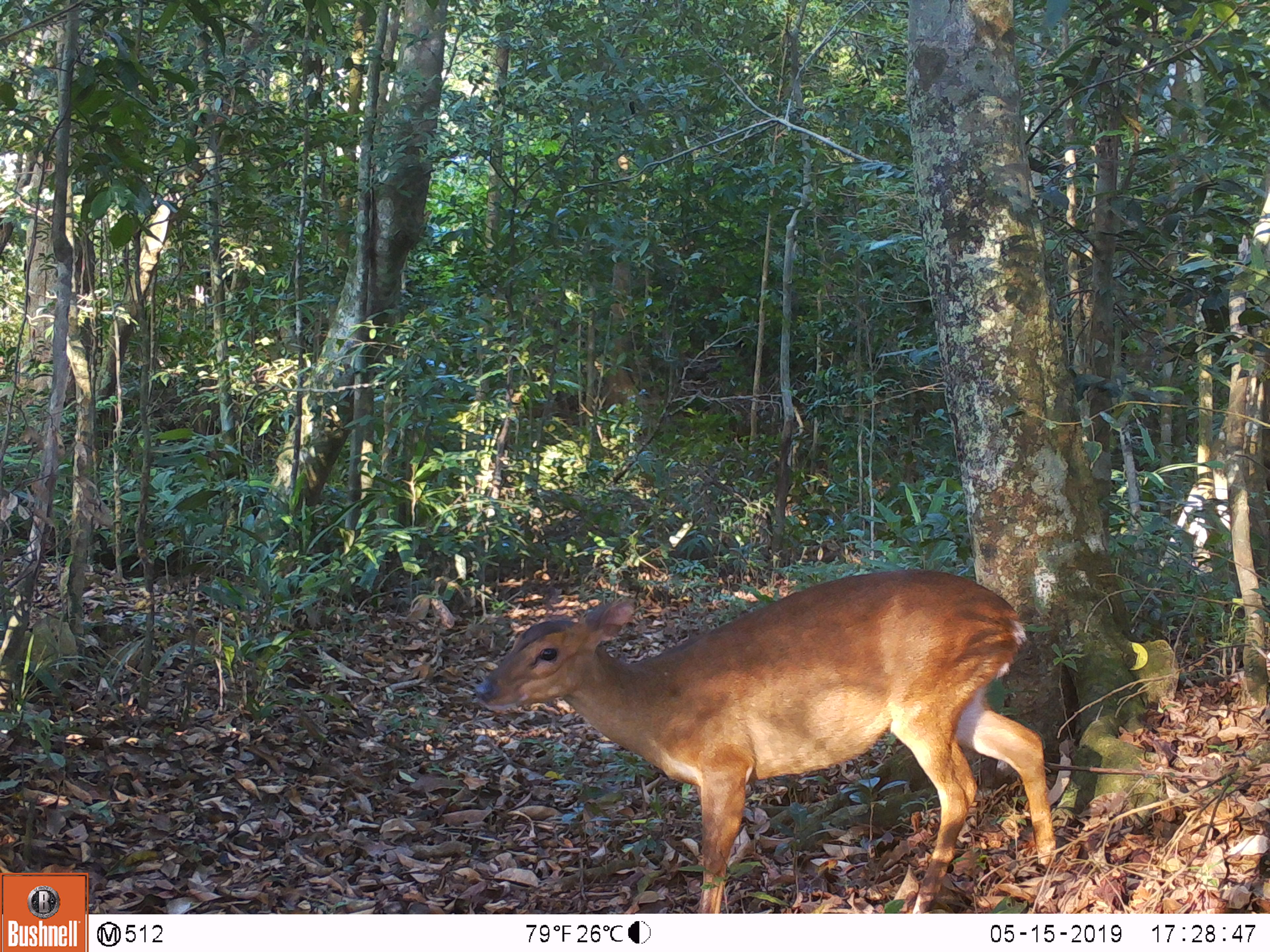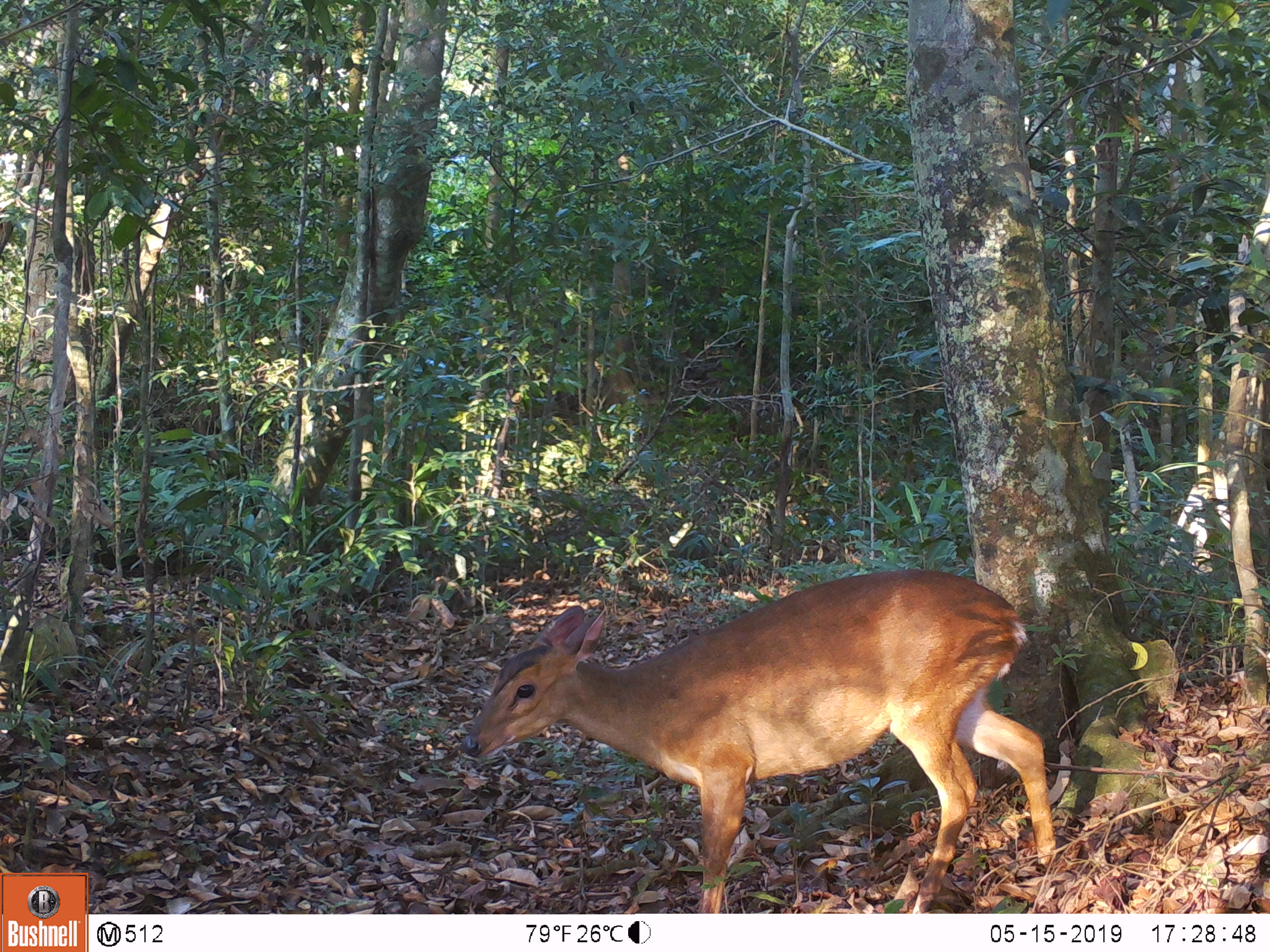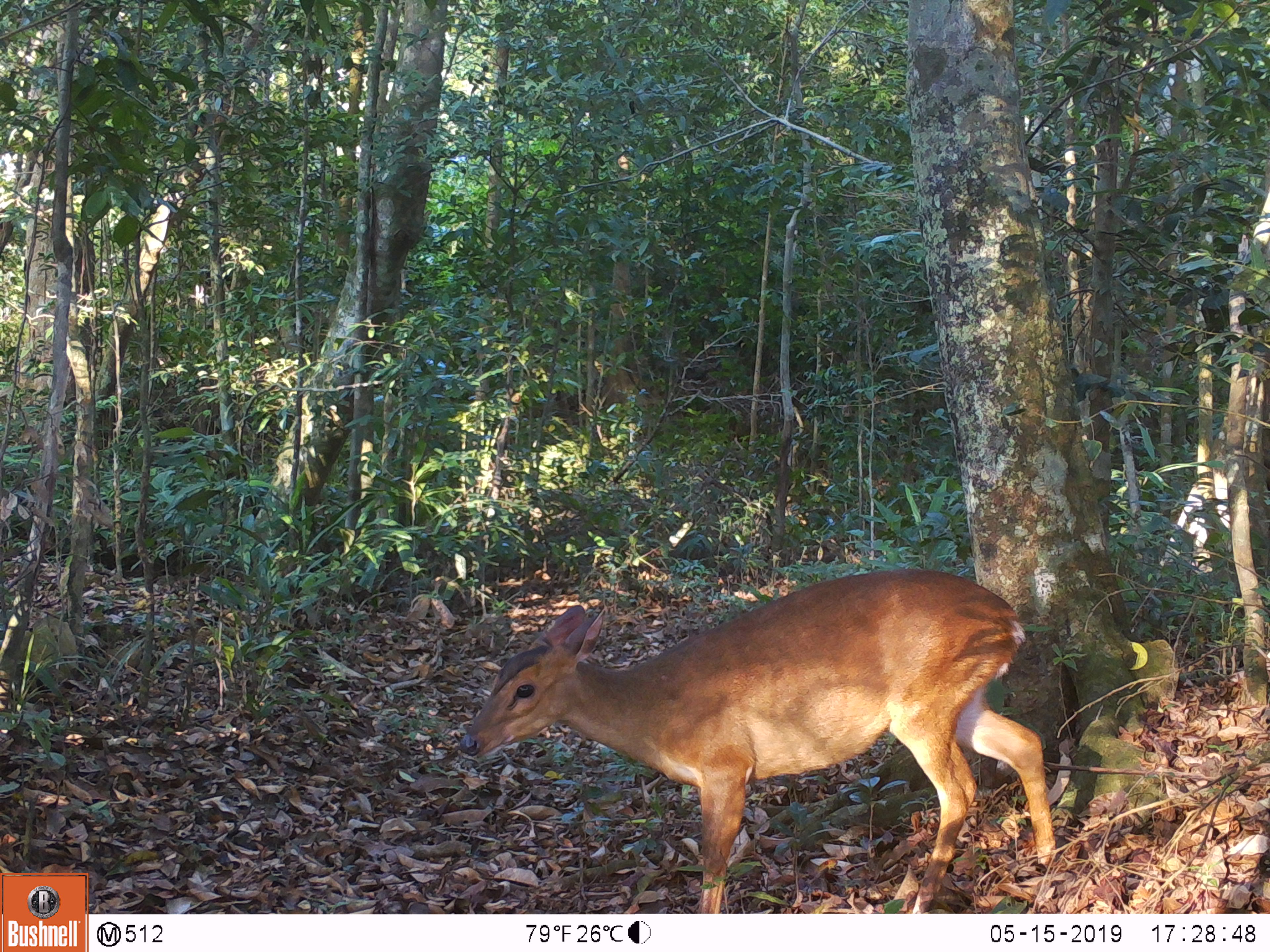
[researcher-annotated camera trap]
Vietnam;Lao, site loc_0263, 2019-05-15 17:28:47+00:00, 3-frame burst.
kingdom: Animalia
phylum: Chordata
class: Mammalia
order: Artiodactyla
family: Cervidae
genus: Muntiacus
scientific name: Muntiacus vuquangensis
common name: large-antlered muntjac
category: large antlered muntjac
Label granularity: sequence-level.